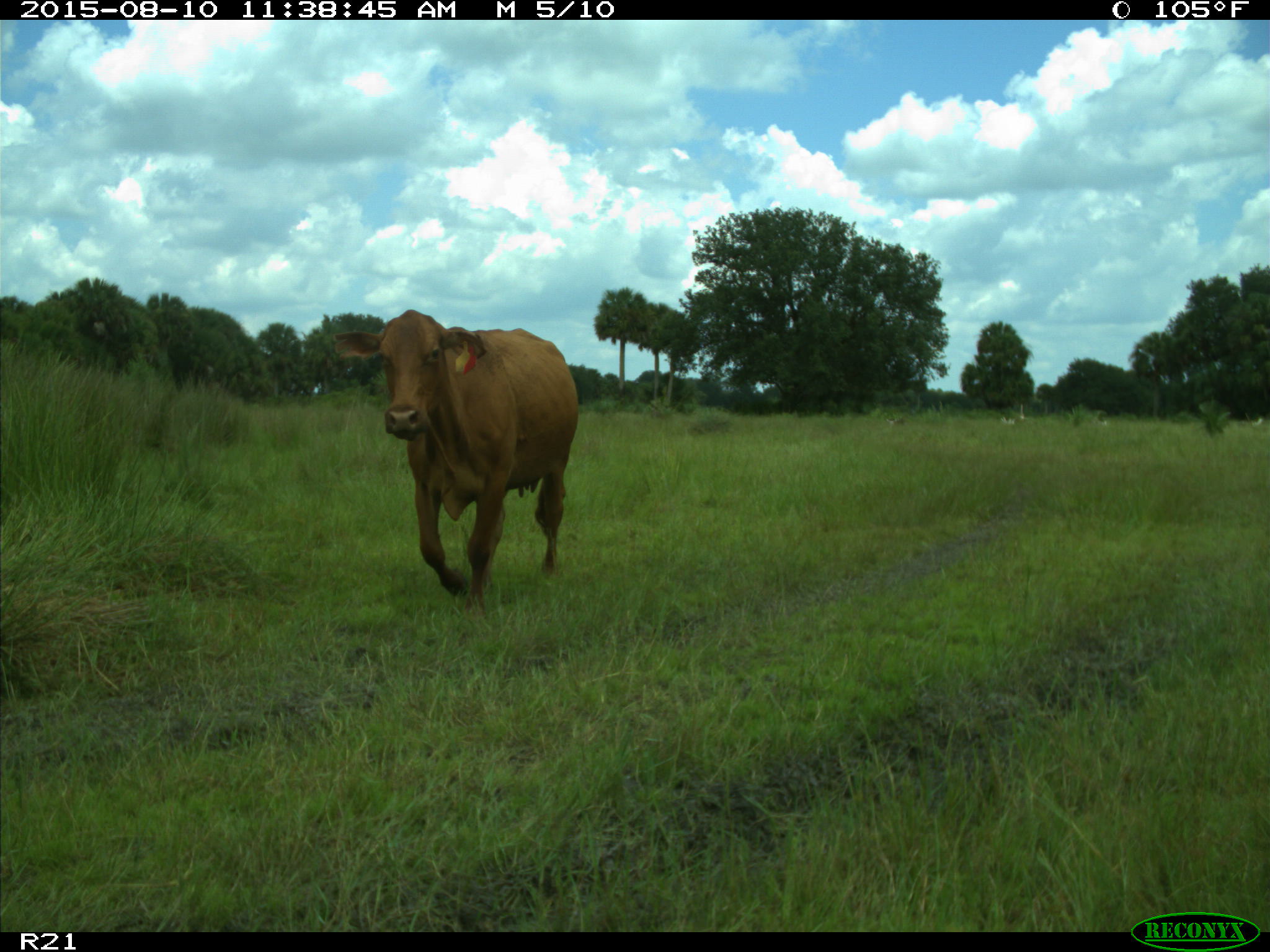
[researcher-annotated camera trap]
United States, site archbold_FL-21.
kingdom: Animalia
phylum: Chordata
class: Mammalia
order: Artiodactyla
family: Bovidae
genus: Bos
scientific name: Bos taurus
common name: domestic cow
Bos taurus (domestic cow).